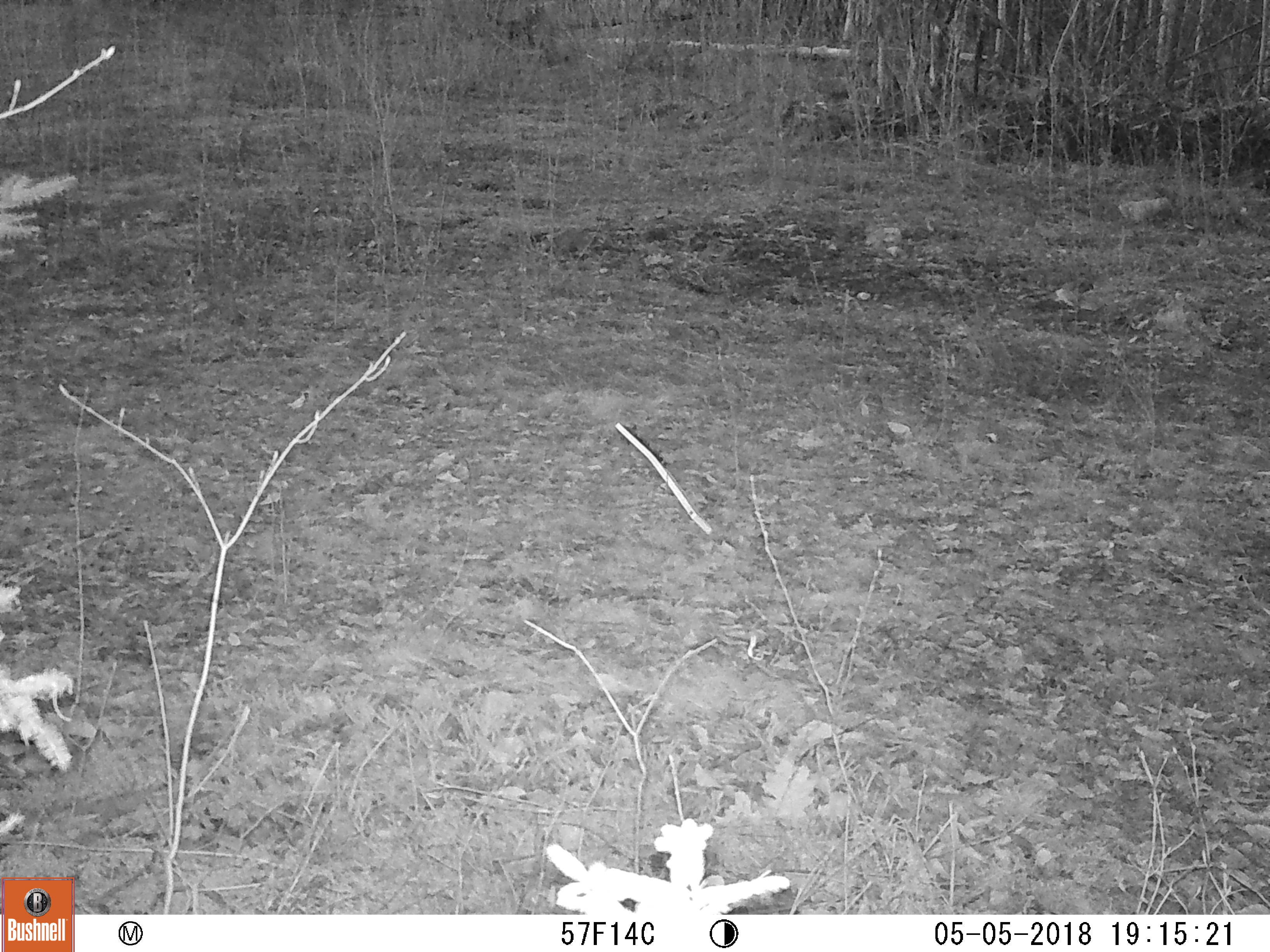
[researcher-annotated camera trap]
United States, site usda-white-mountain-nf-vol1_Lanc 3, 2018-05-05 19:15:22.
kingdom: Animalia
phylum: Chordata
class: Mammalia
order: Carnivora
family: Ursidae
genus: Ursus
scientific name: Ursus americanus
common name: black bear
Black bear (Ursus americanus).